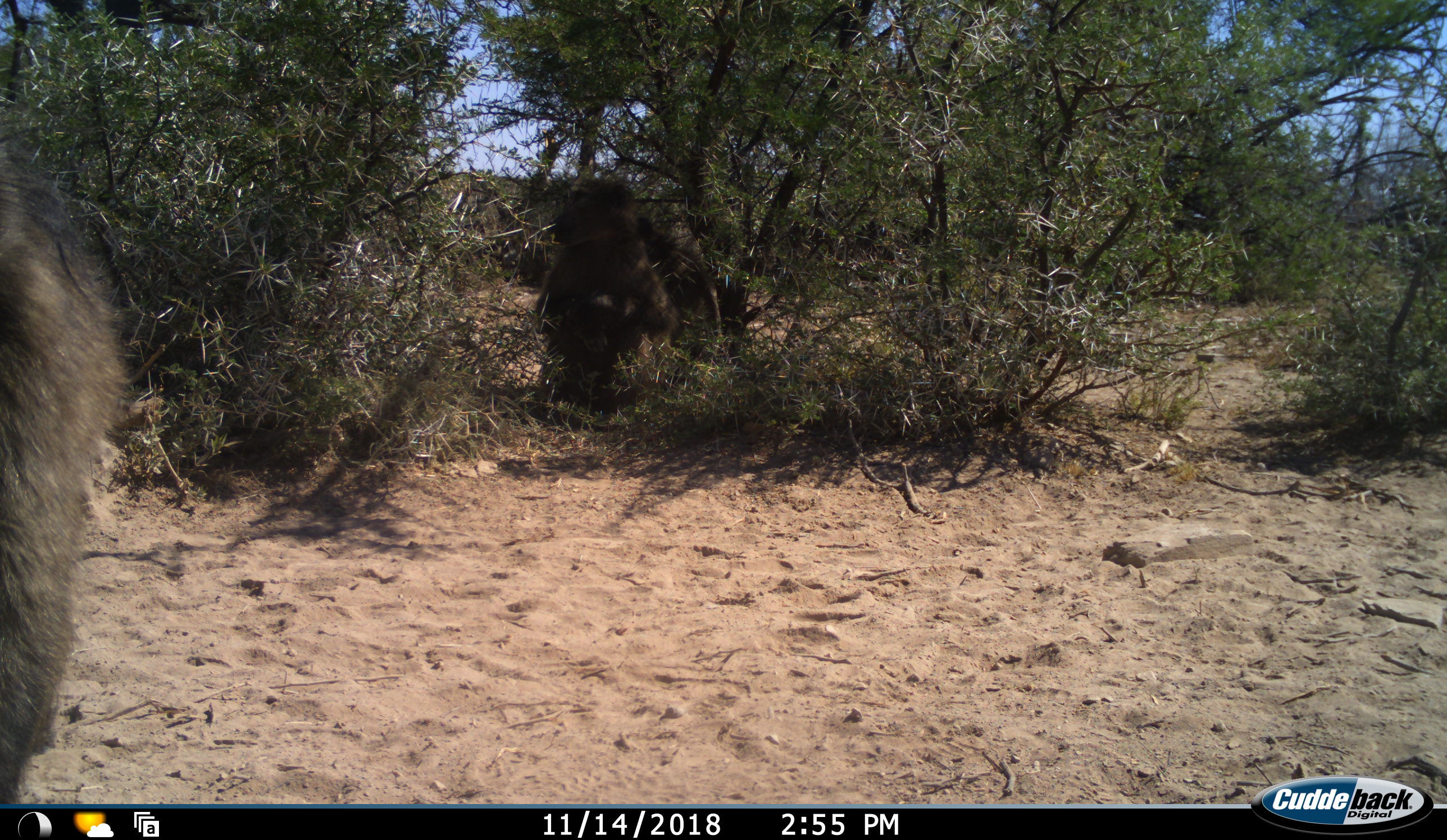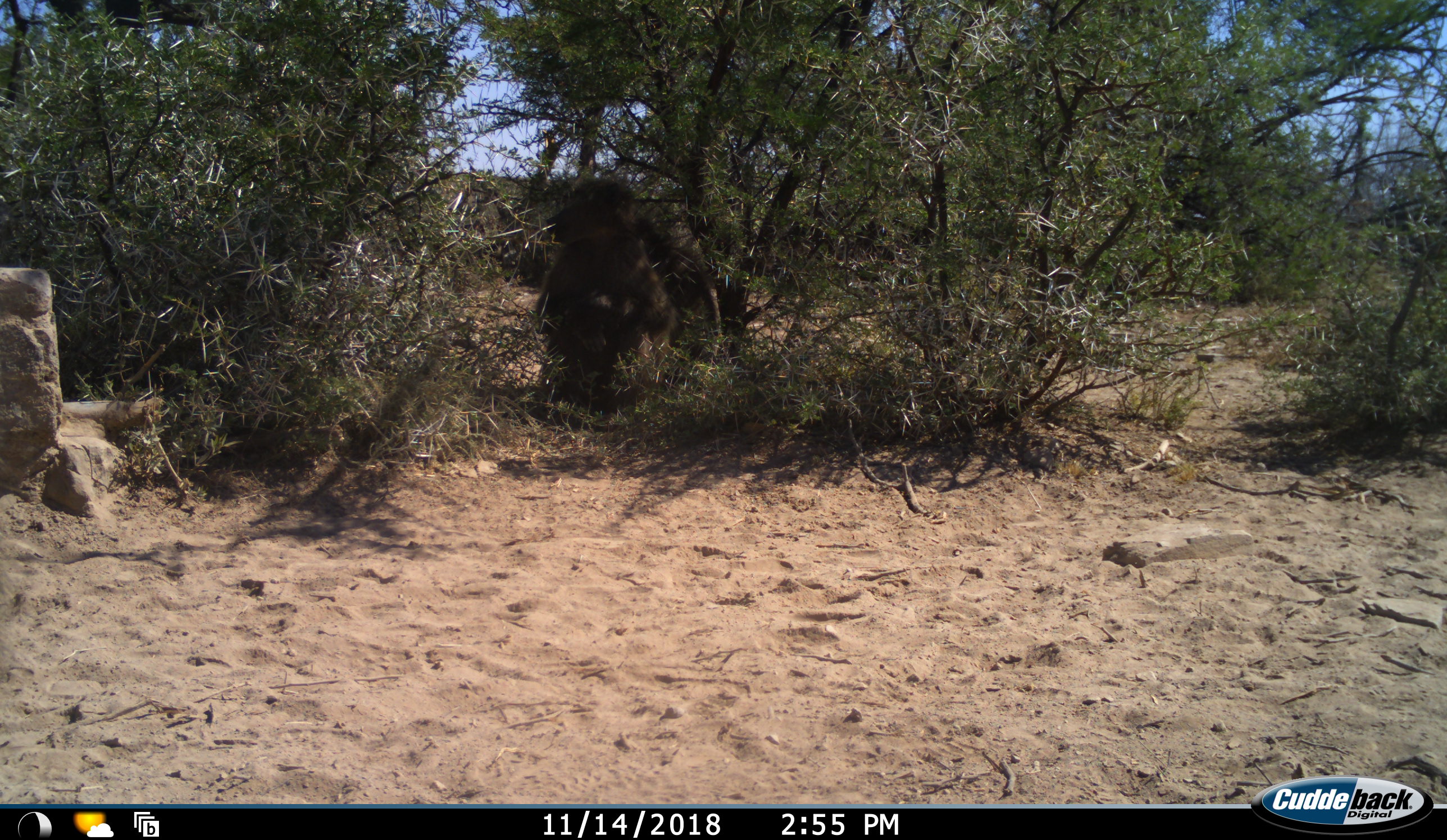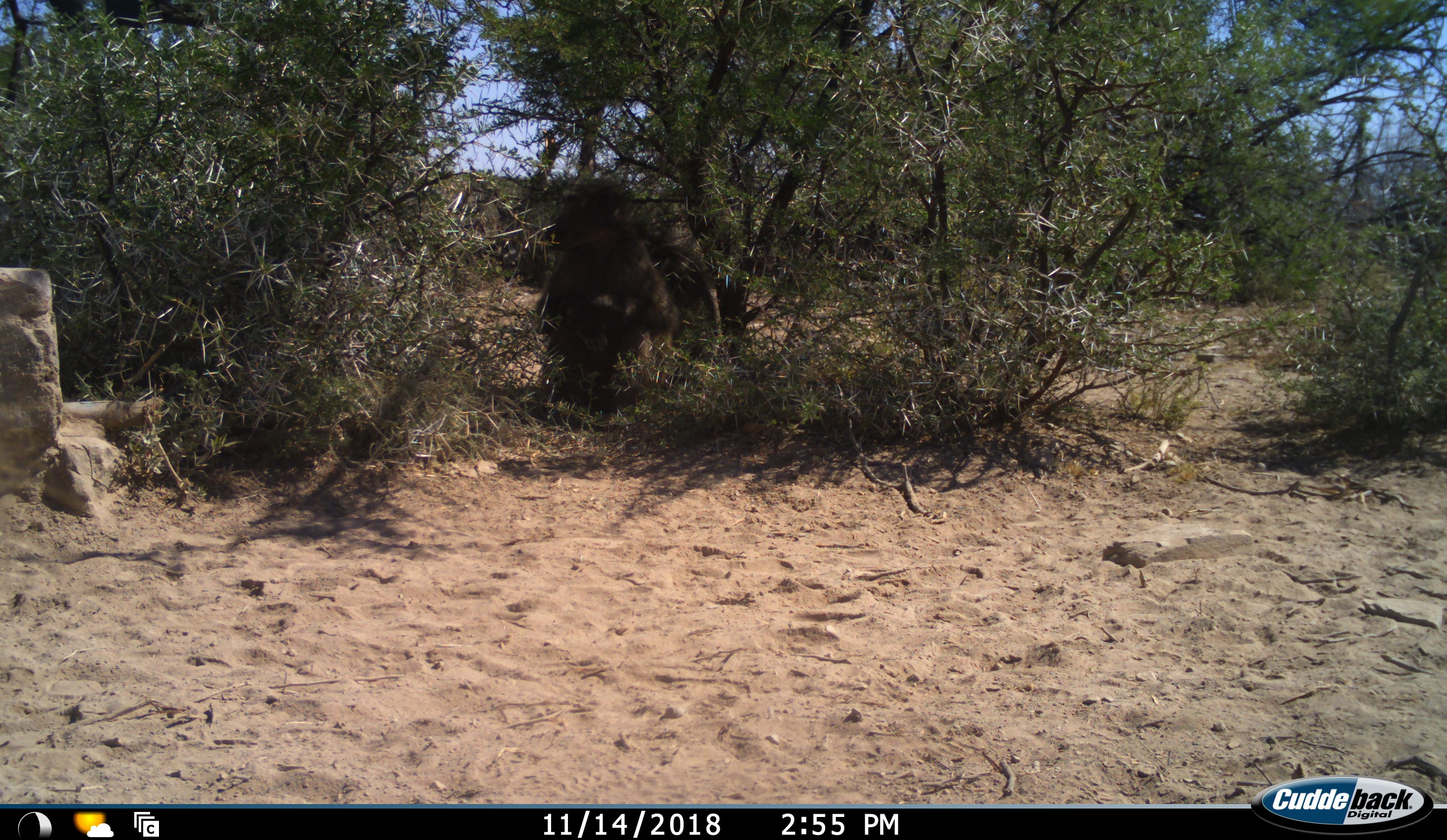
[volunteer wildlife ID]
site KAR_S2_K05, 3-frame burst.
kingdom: Animalia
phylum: Chordata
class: Mammalia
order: Primates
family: Cercopithecidae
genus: Papio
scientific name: Papio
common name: baboon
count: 3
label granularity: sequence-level